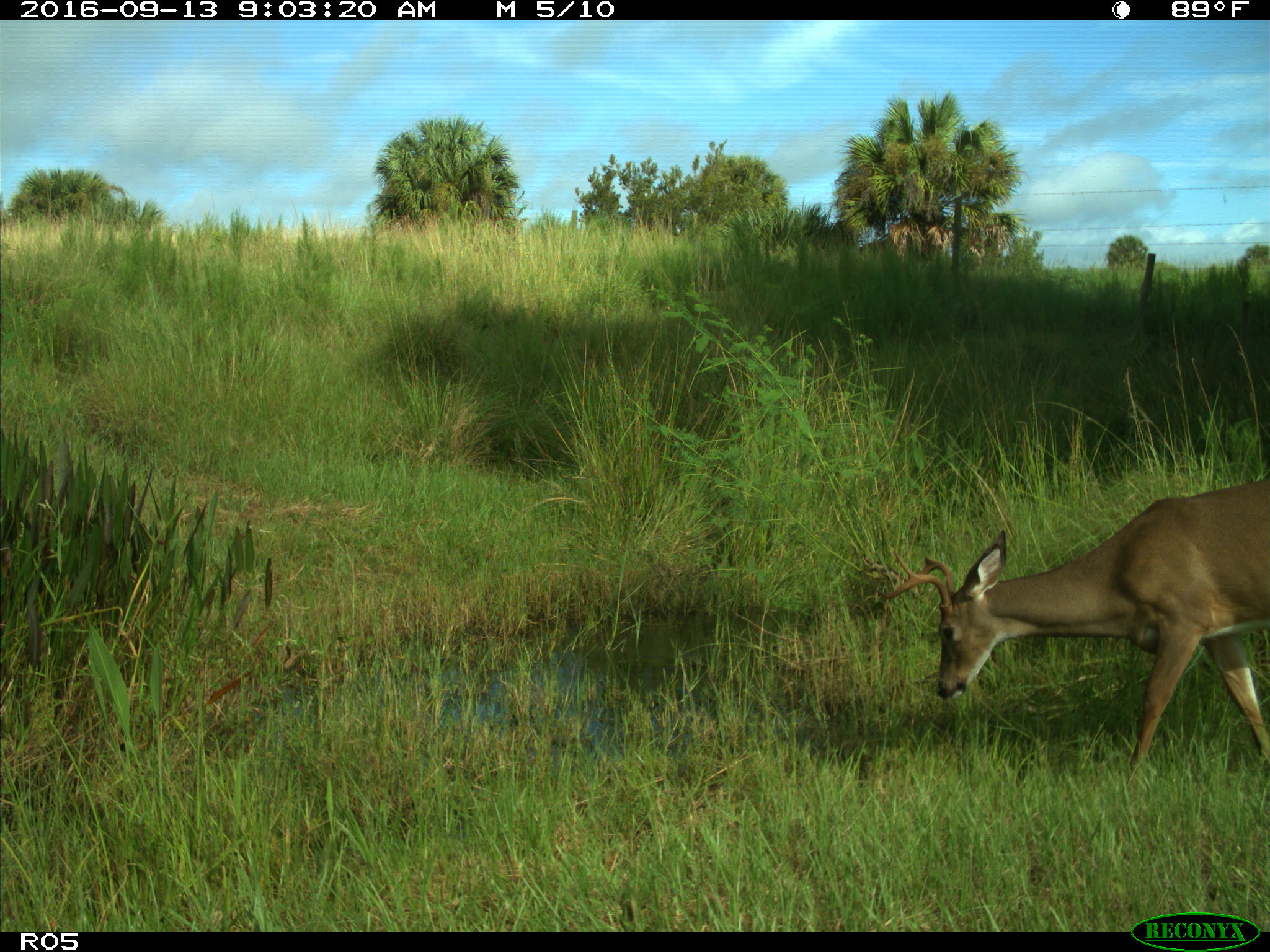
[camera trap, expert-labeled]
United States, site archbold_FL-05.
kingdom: Animalia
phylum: Chordata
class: Mammalia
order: Artiodactyla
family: Cervidae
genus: Odocoileus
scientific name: Odocoileus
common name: deer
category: unidentified deer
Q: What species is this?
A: Unidentified deer (deer) (Odocoileus).